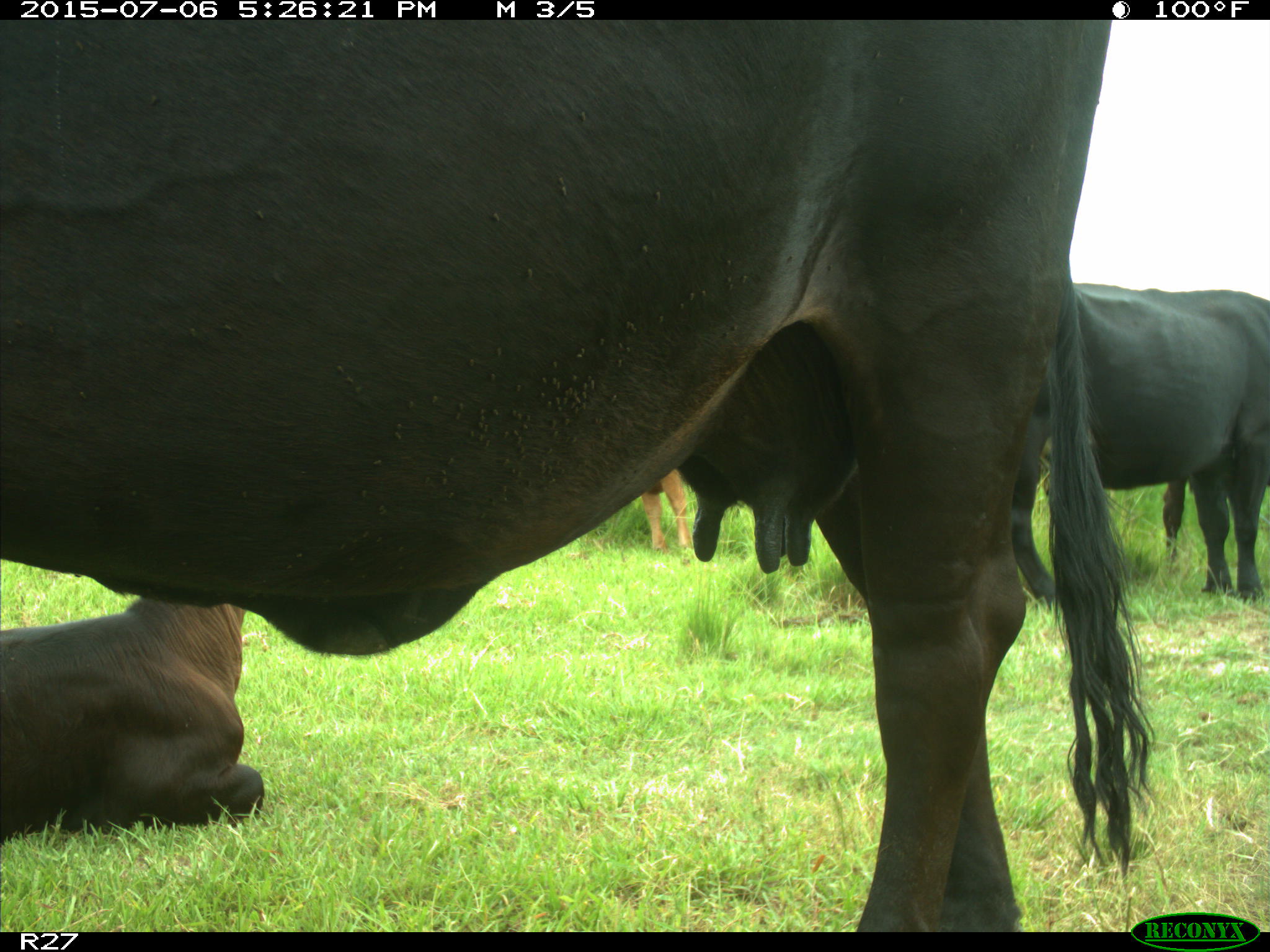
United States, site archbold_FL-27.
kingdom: Animalia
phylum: Chordata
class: Mammalia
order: Artiodactyla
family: Bovidae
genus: Bos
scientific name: Bos taurus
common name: domestic cow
Bos taurus (domestic cow).